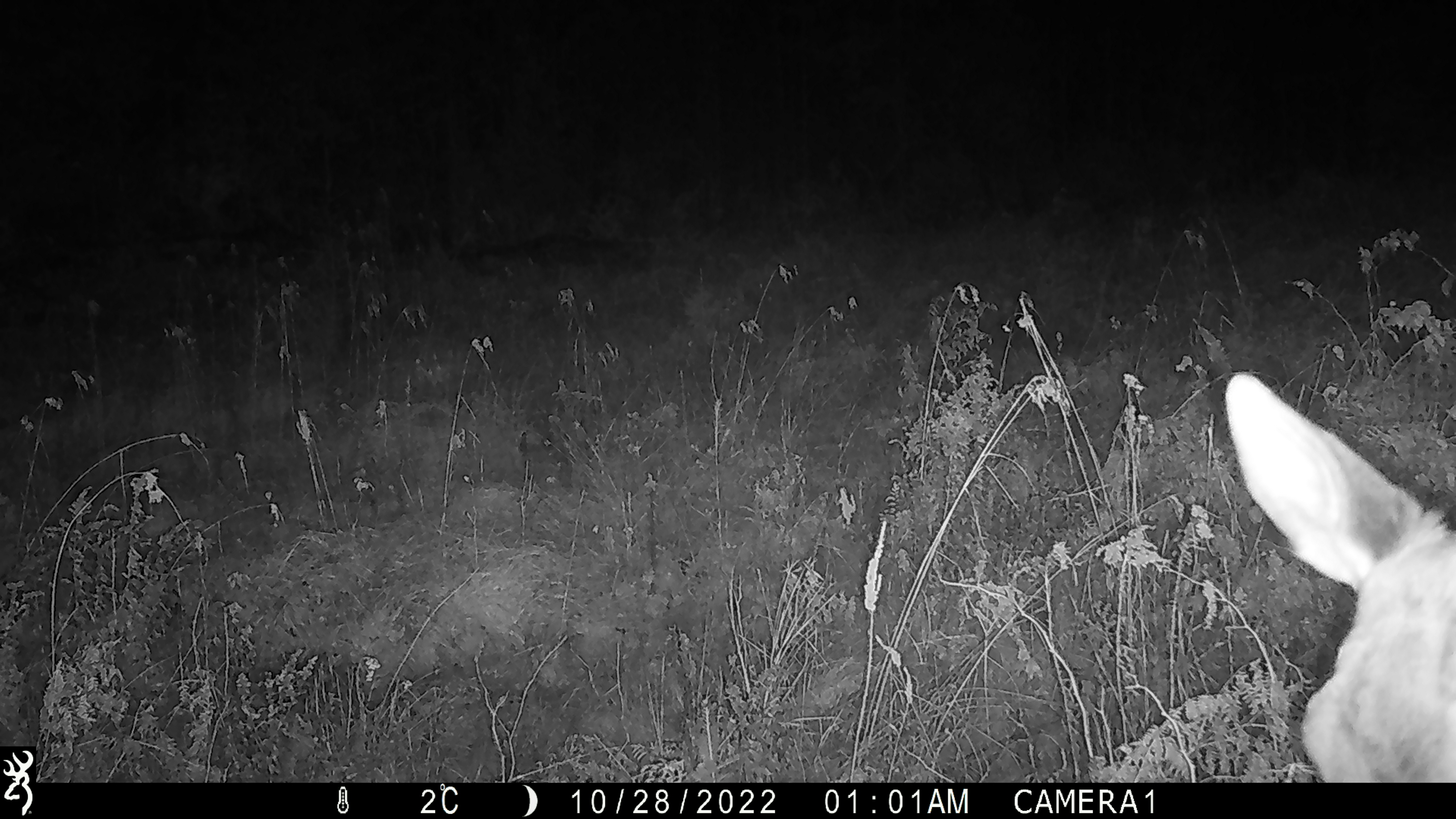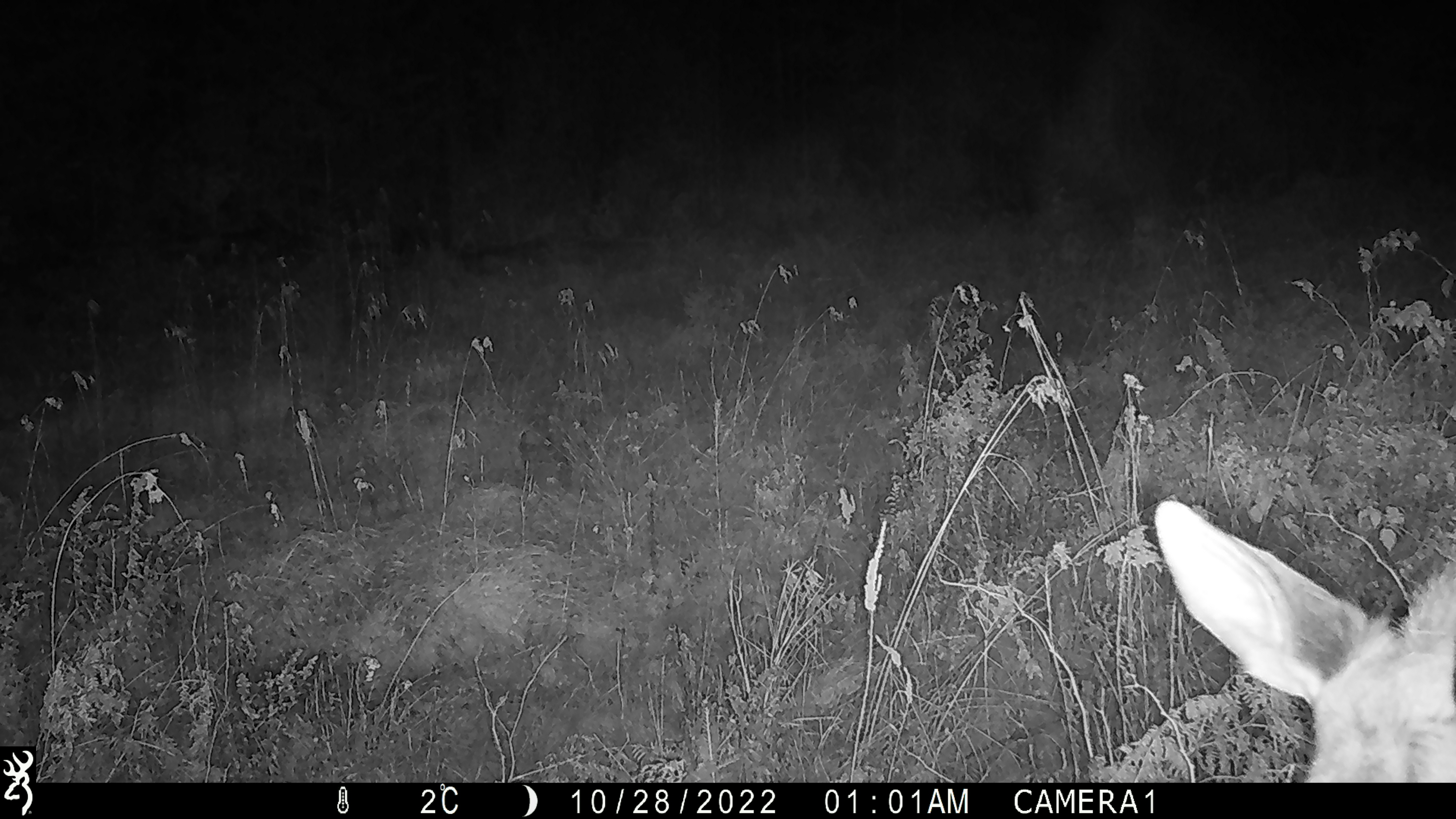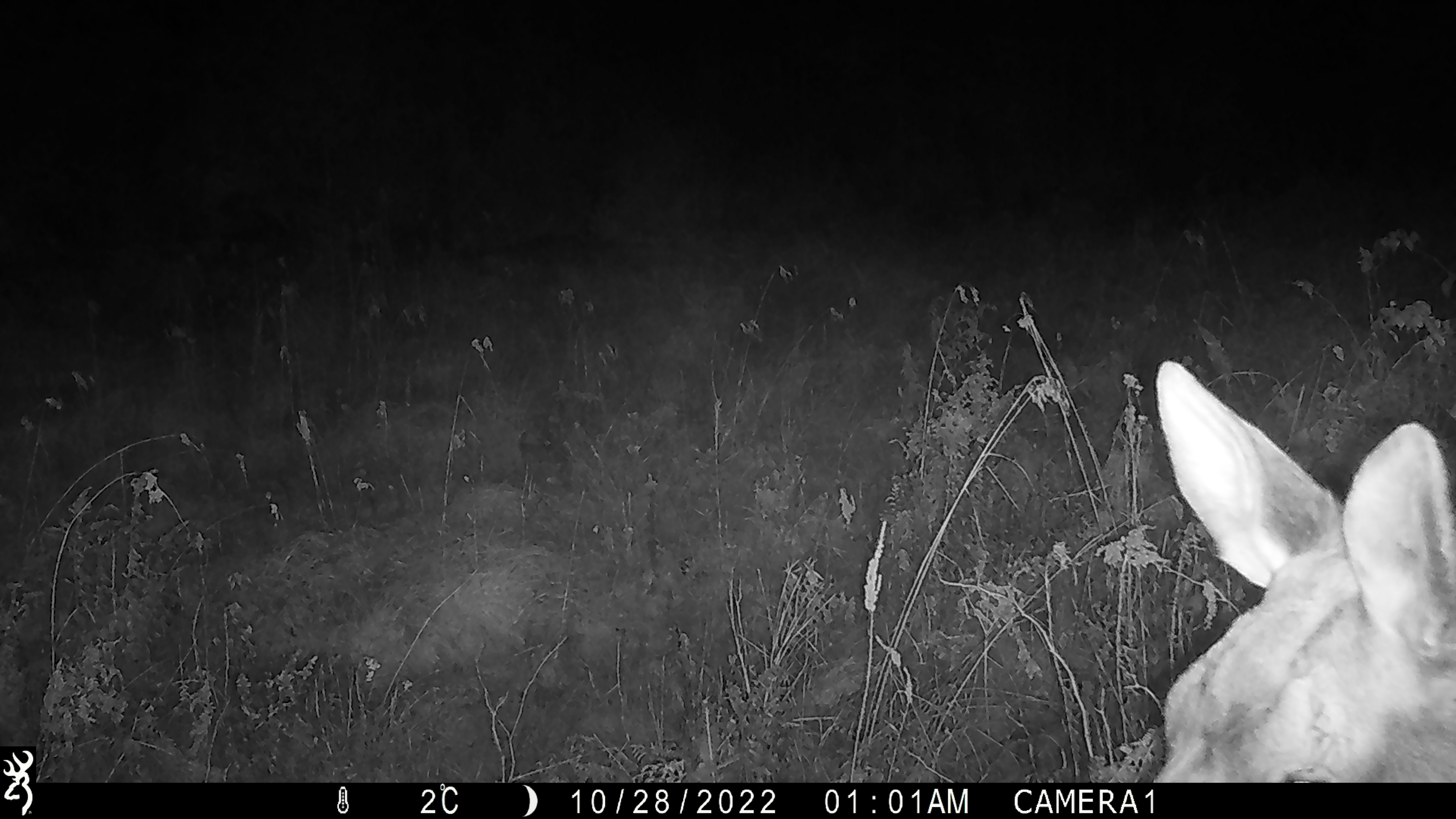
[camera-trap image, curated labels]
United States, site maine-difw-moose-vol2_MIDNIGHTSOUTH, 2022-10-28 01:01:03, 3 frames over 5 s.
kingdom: Animalia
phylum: Chordata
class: Mammalia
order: Artiodactyla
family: Cervidae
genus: Alces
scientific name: Alces alces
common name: moose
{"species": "moose (Alces alces)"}